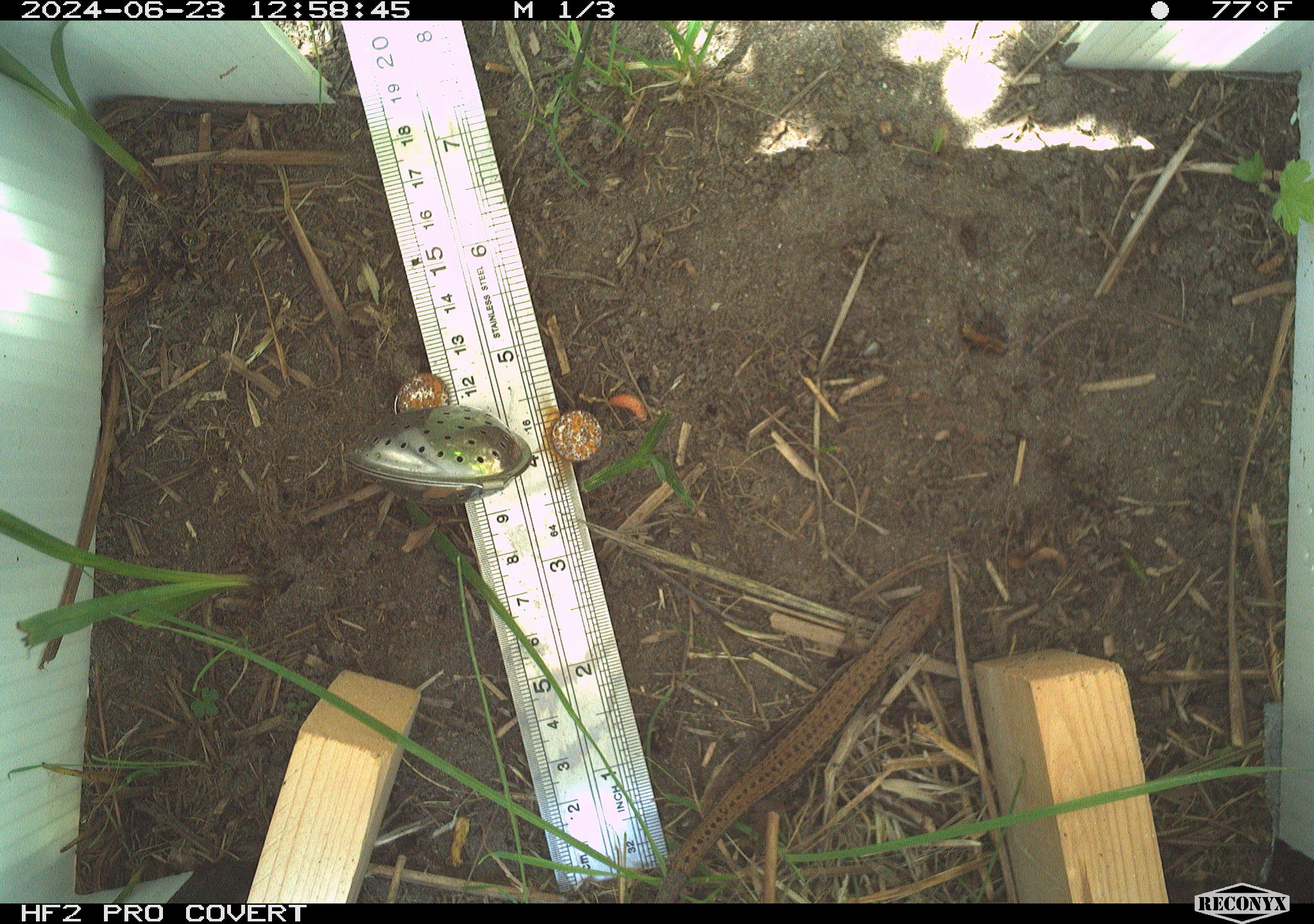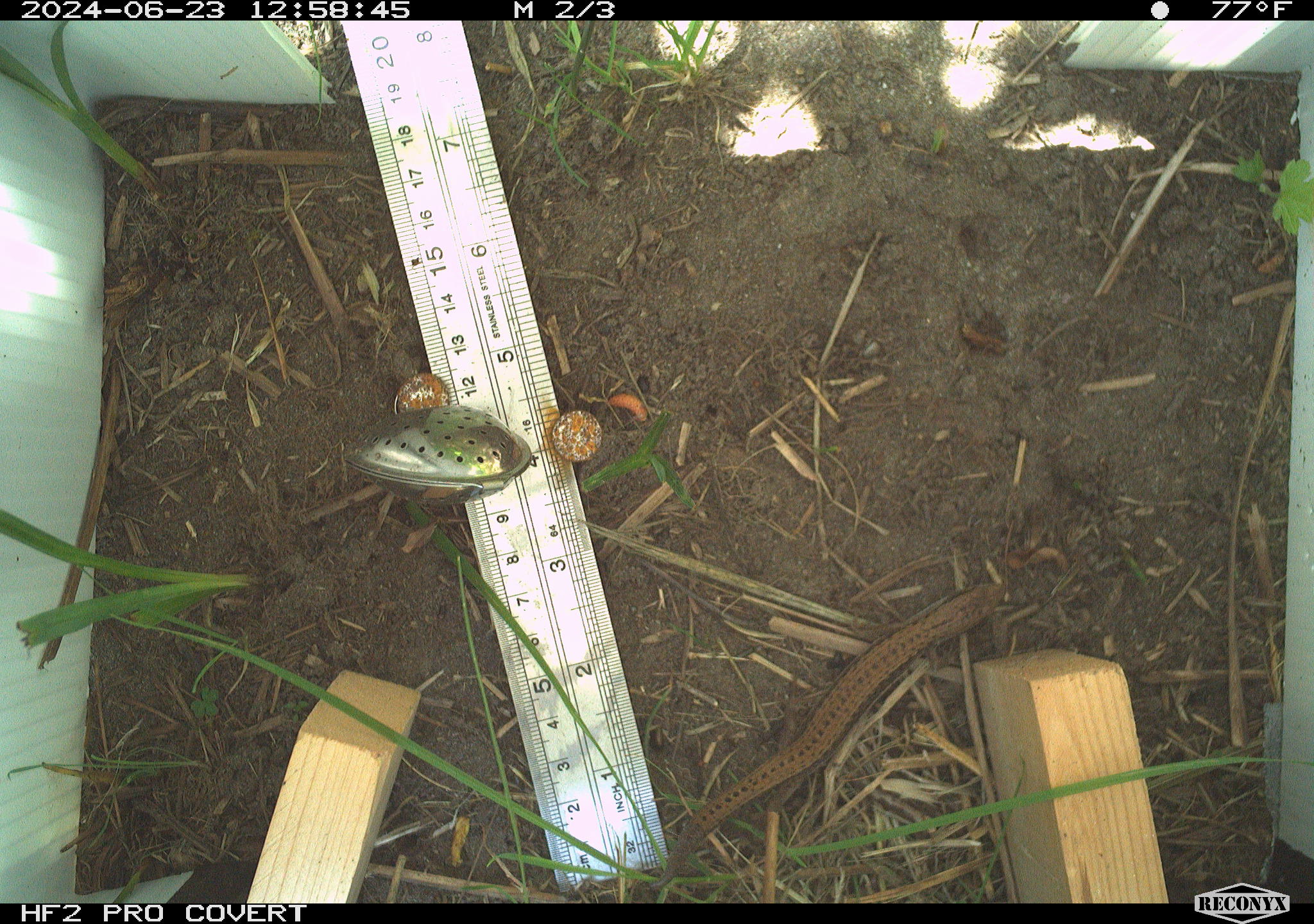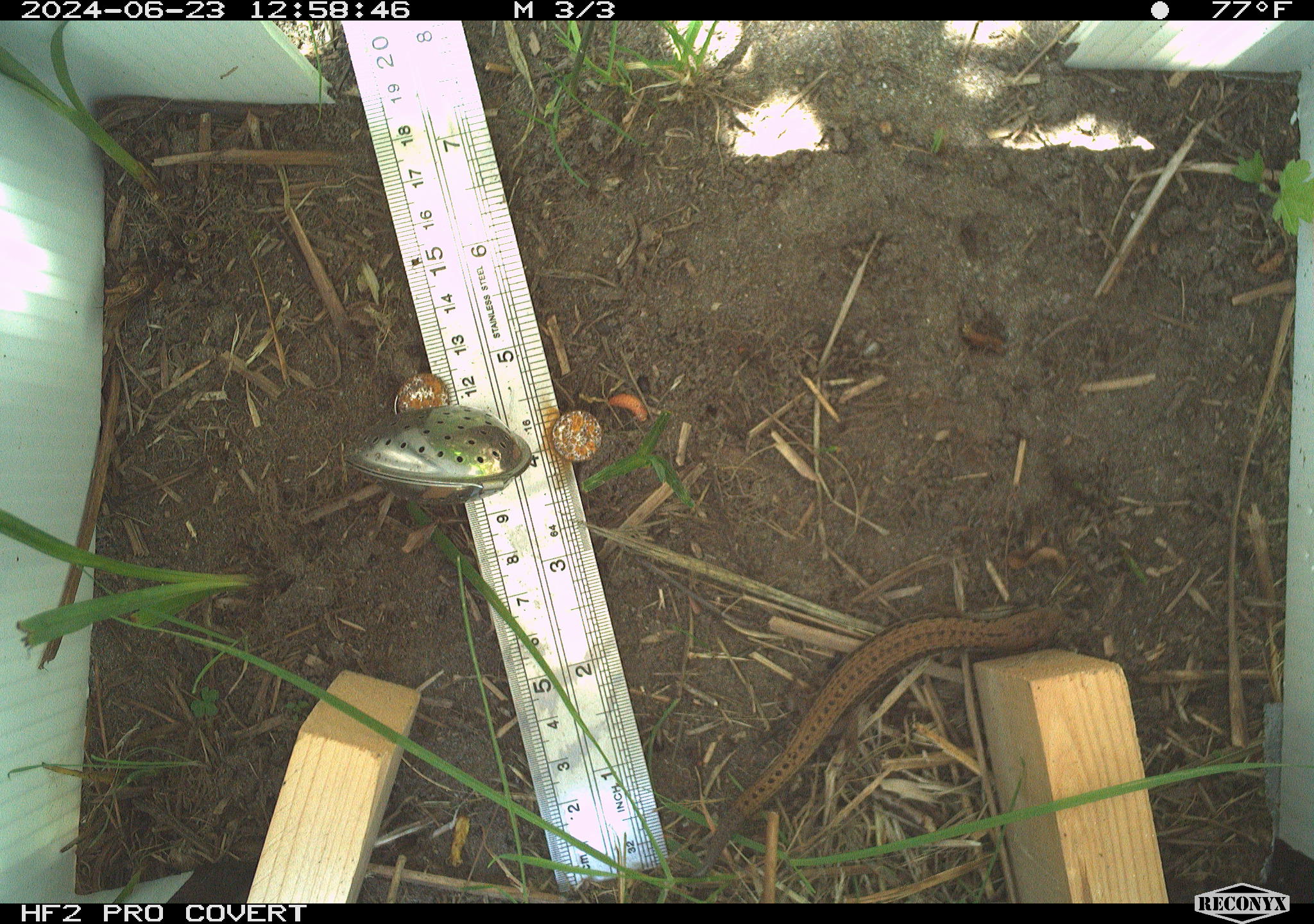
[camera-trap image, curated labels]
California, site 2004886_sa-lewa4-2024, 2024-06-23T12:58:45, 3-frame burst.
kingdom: Animalia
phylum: Chordata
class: Reptilia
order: Squamata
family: Anguidae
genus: Elgaria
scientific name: Elgaria coerulea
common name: northern alligator lizard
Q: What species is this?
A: Northern alligator lizard (Elgaria coerulea).